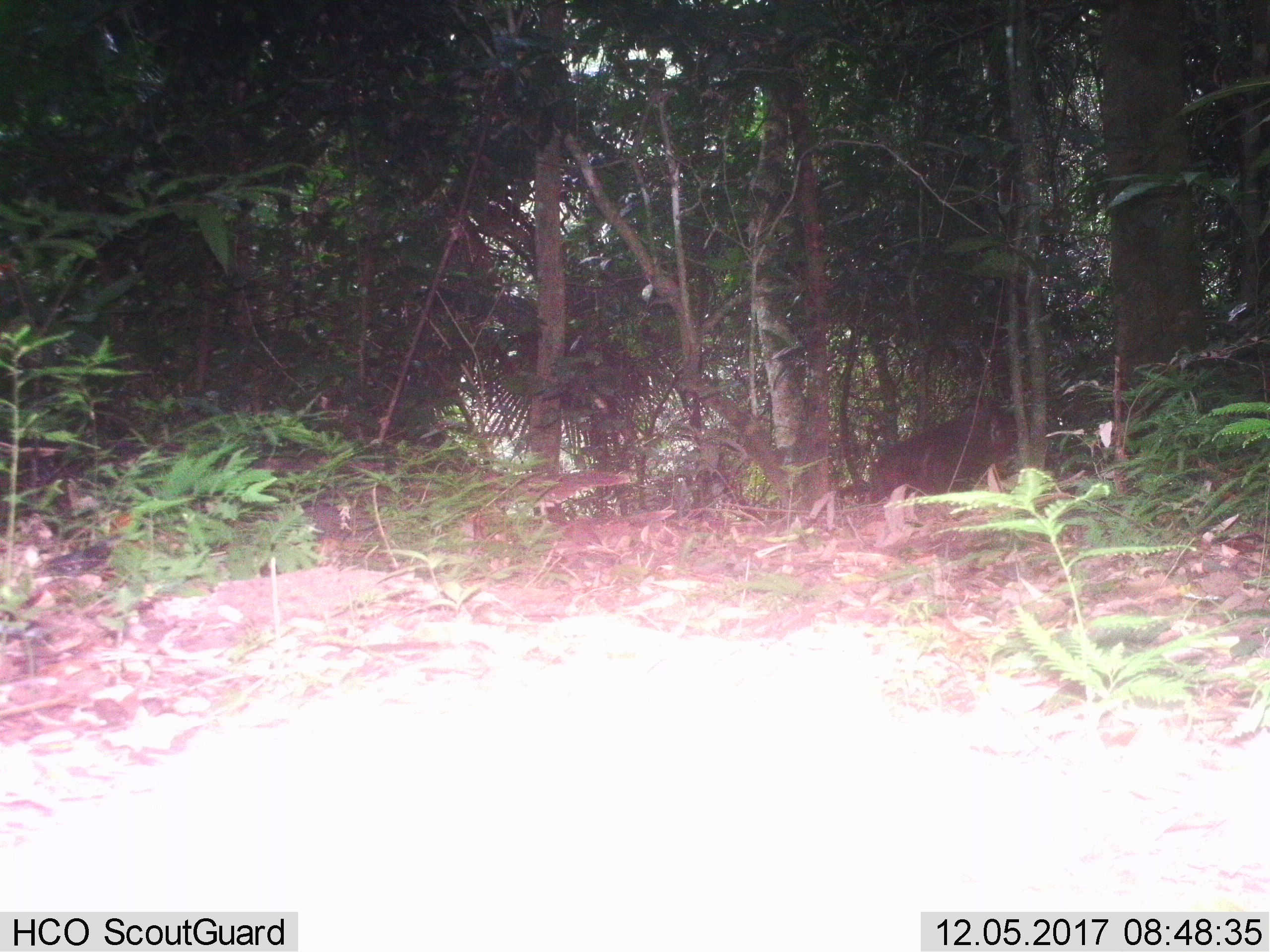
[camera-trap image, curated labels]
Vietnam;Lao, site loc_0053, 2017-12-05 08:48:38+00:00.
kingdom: Animalia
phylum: Chordata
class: Mammalia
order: Primates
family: Cercopithecidae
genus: Macaca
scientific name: Macaca arctoides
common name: stump-tailed macaque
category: stump tailed macaque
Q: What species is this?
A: Stump tailed macaque (stump-tailed macaque) (Macaca arctoides).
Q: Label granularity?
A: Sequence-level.